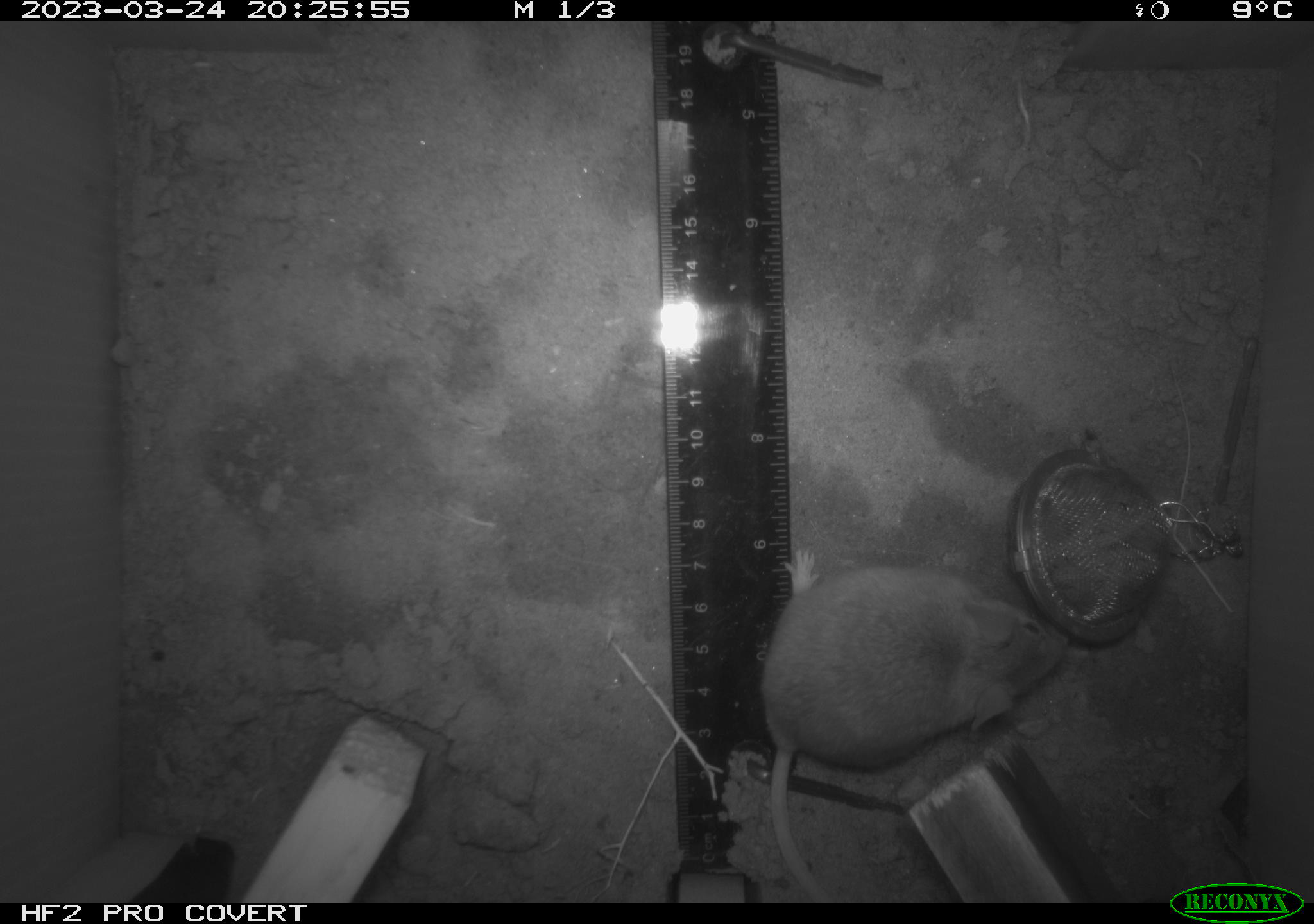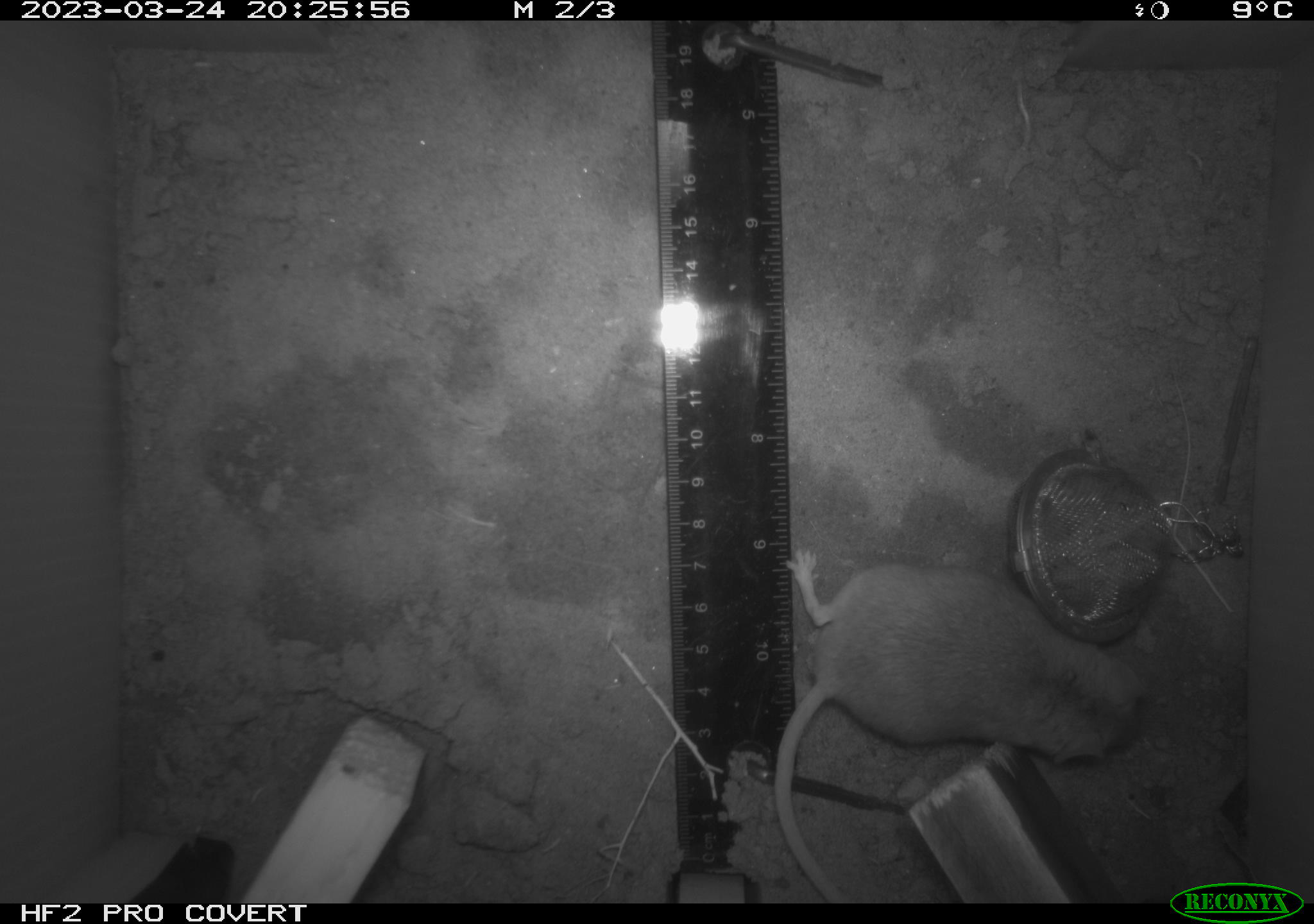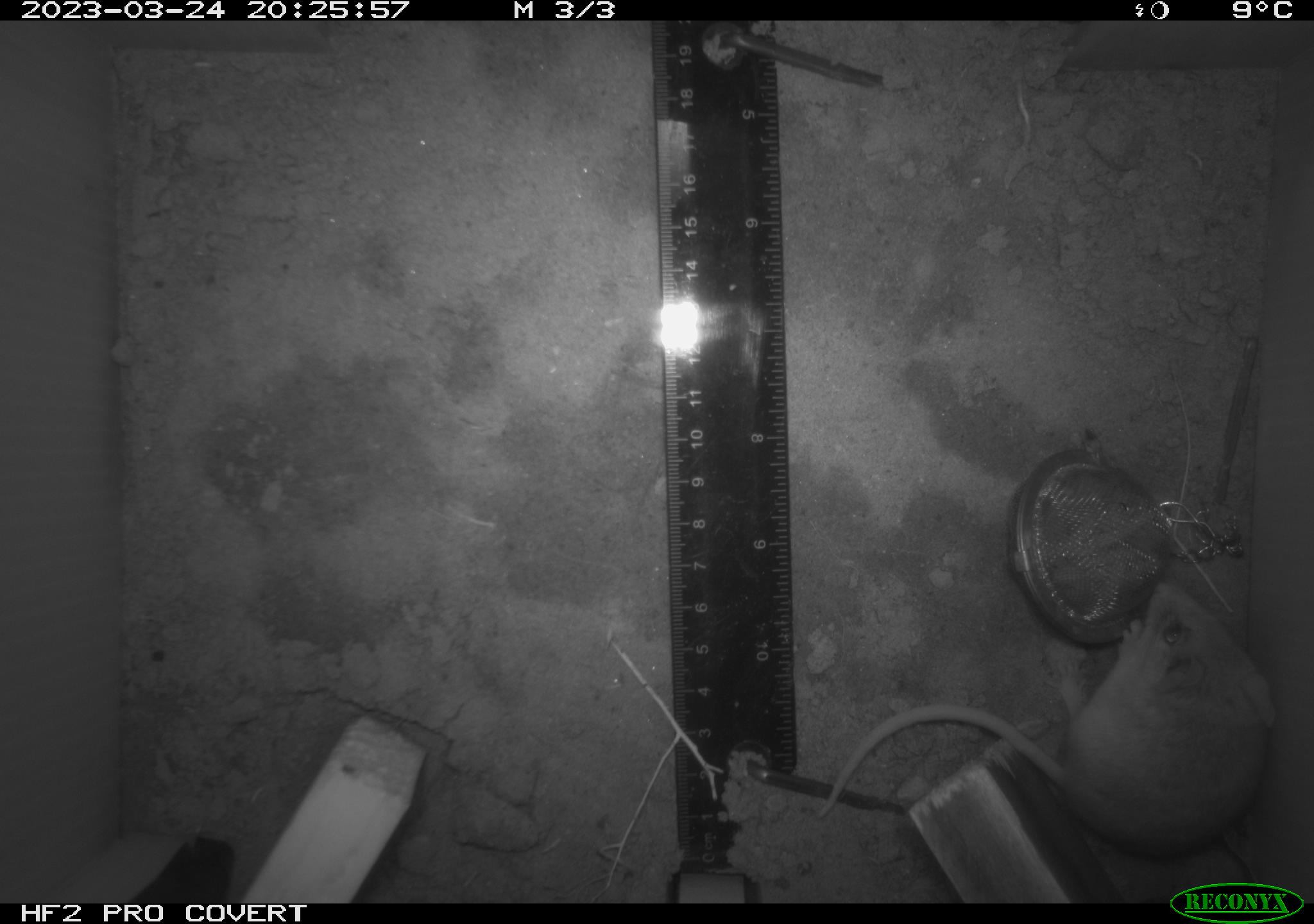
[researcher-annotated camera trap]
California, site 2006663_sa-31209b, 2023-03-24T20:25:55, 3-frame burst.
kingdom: Animalia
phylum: Chordata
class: Mammalia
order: Rodentia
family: Cricetidae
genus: Peromyscus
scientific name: Peromyscus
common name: deer mice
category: peromyscus species